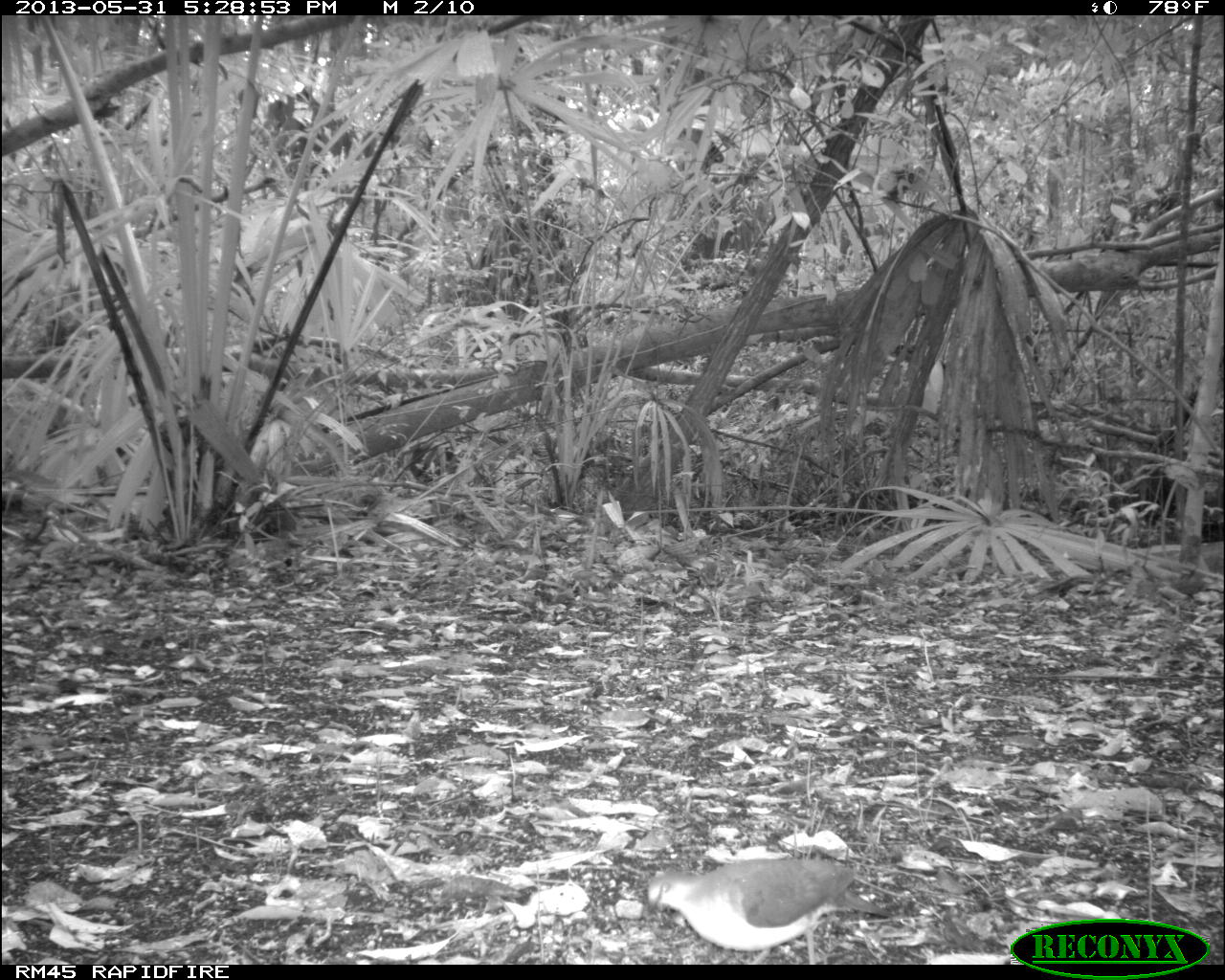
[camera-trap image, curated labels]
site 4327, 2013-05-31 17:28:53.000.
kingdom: Animalia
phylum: Chordata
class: Aves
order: Columbiformes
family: Columbidae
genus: Leptotila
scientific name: Leptotila plumbeiceps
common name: gray-headed dove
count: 1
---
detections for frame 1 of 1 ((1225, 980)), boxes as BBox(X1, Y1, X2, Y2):
leptotila plumbeiceps: BBox(644, 856, 898, 963)